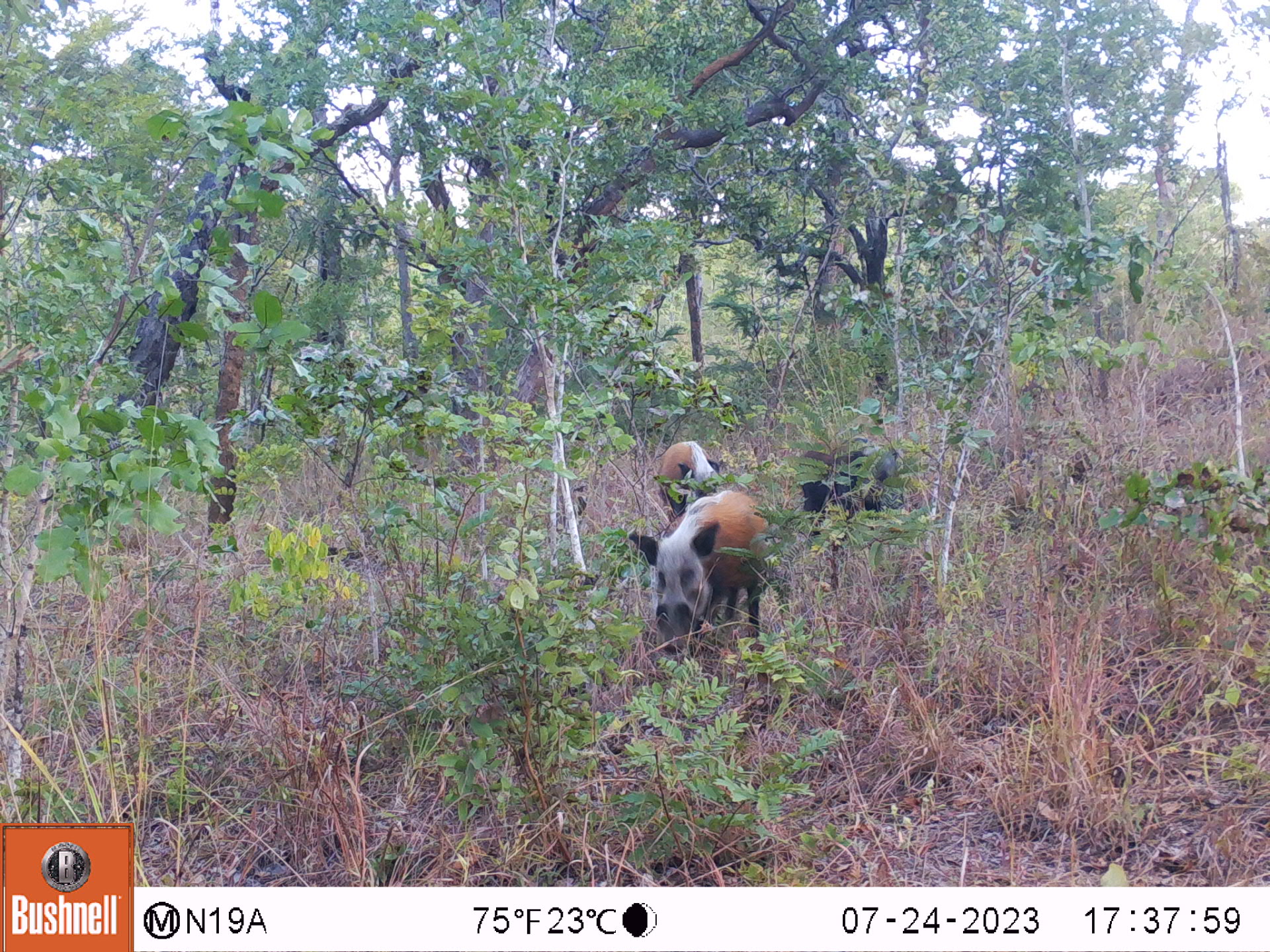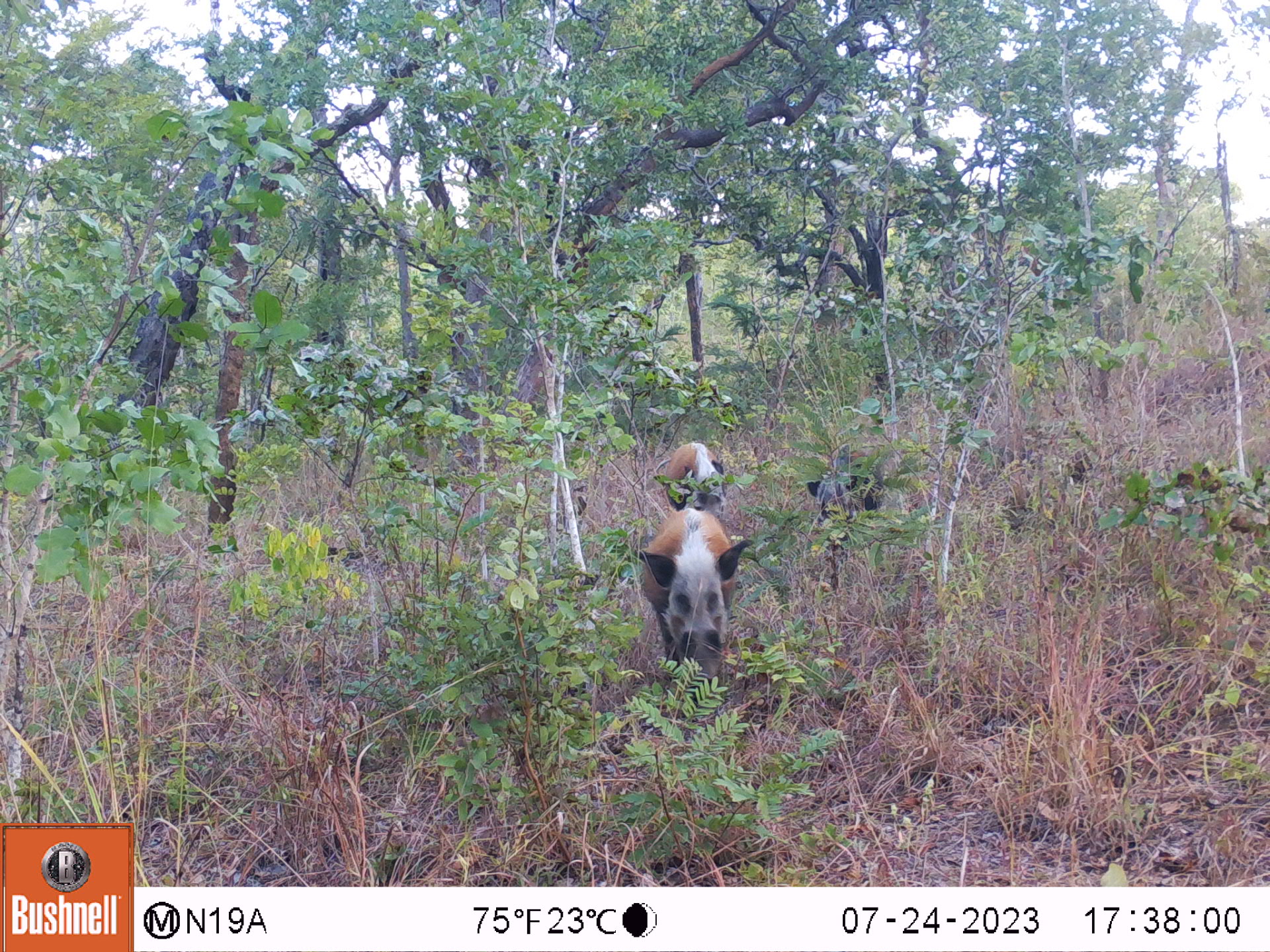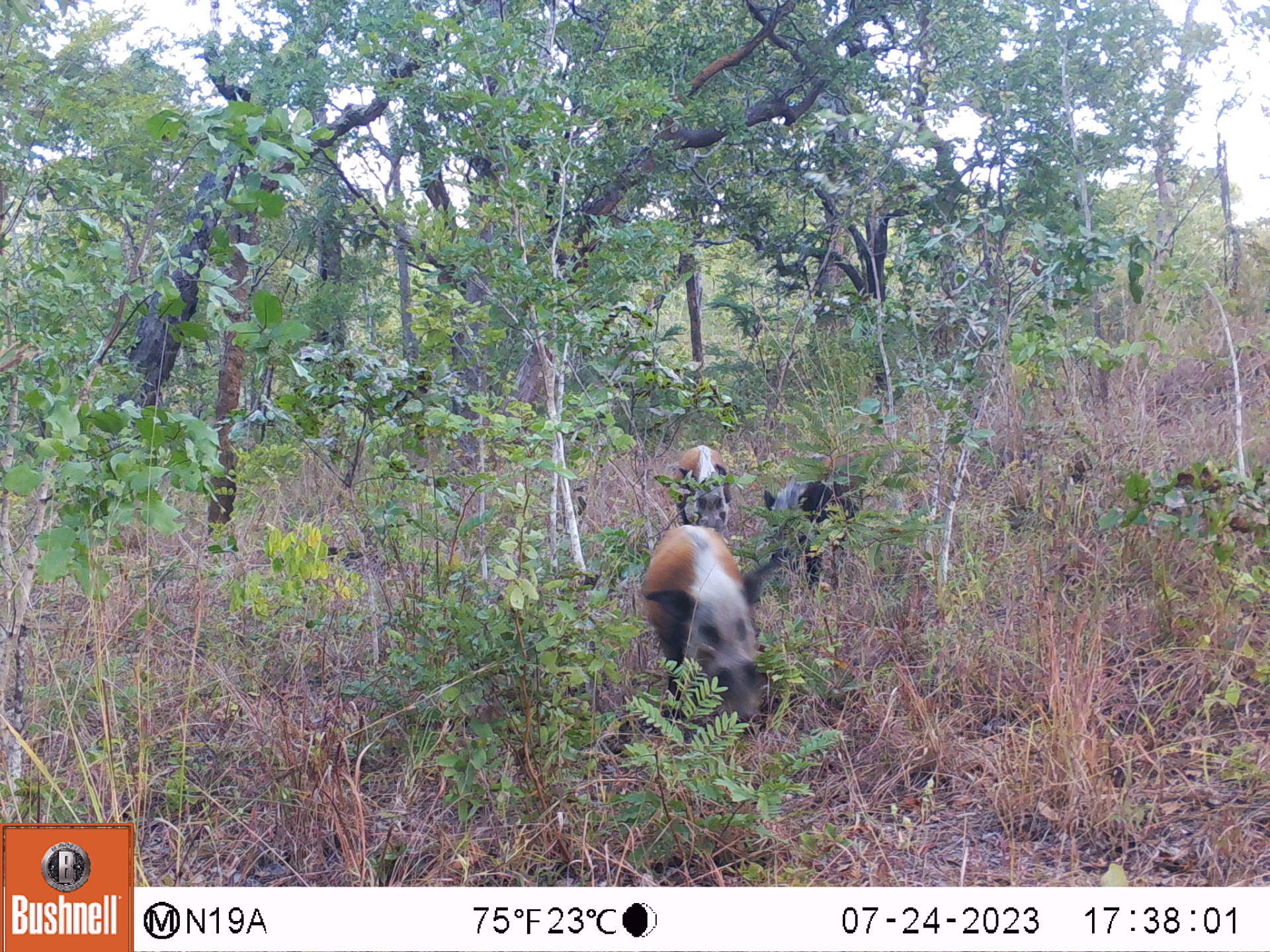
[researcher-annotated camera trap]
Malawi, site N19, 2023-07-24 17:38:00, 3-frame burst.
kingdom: Animalia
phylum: Chordata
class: Mammalia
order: Artiodactyla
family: Suidae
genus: Potamochoerus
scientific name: Potamochoerus larvatus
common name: bushpig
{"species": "bushpig (Potamochoerus larvatus)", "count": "3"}